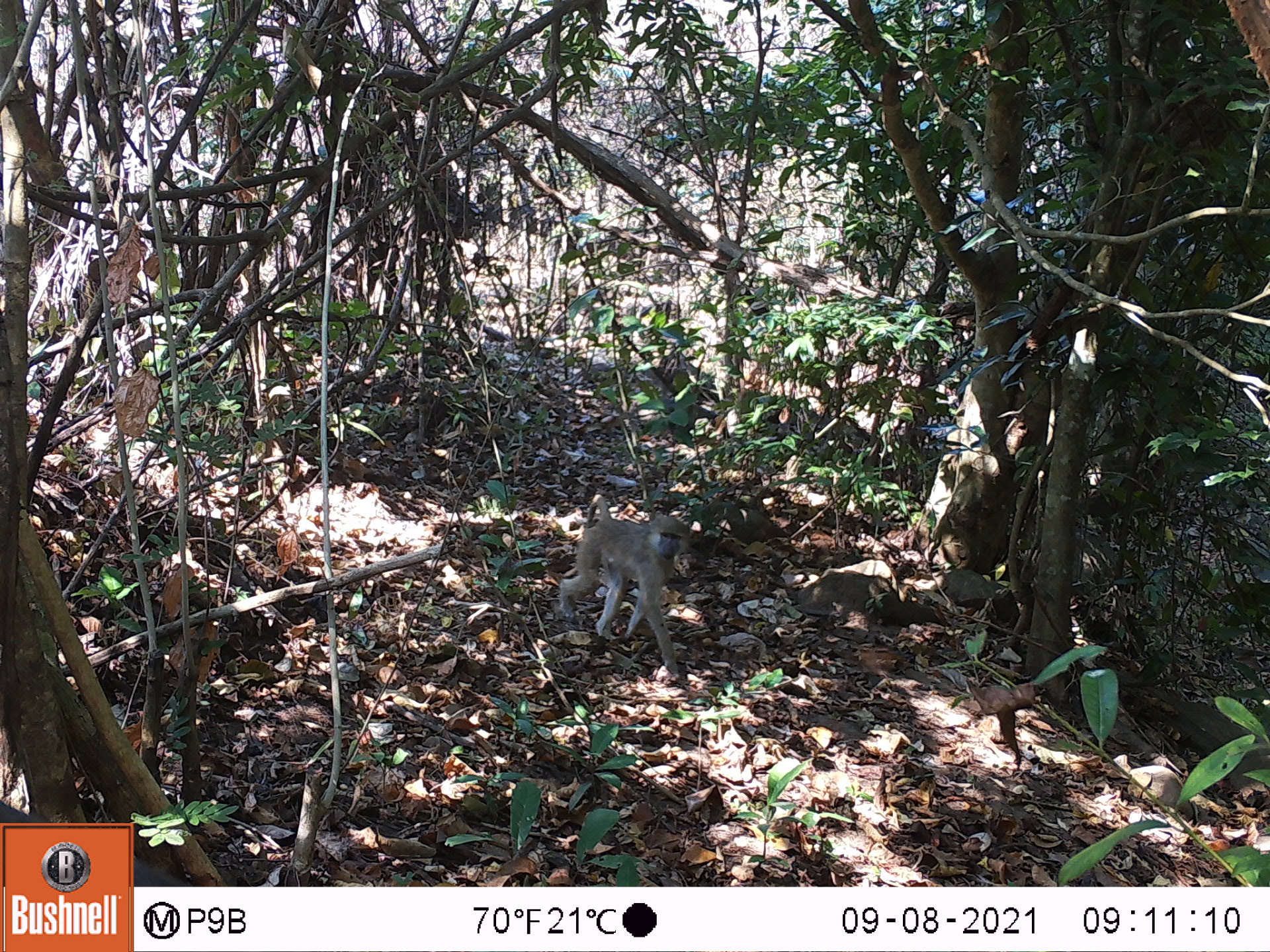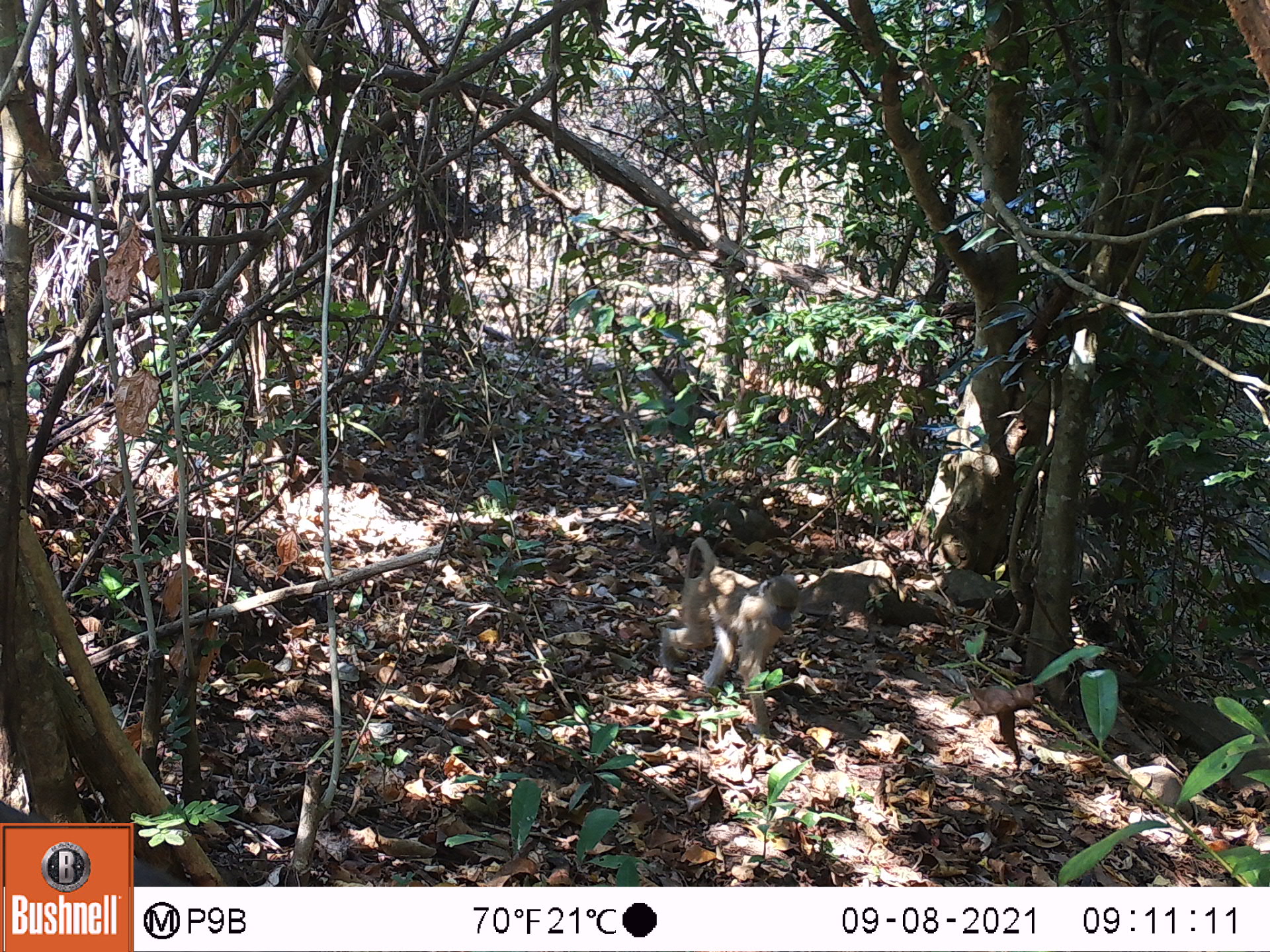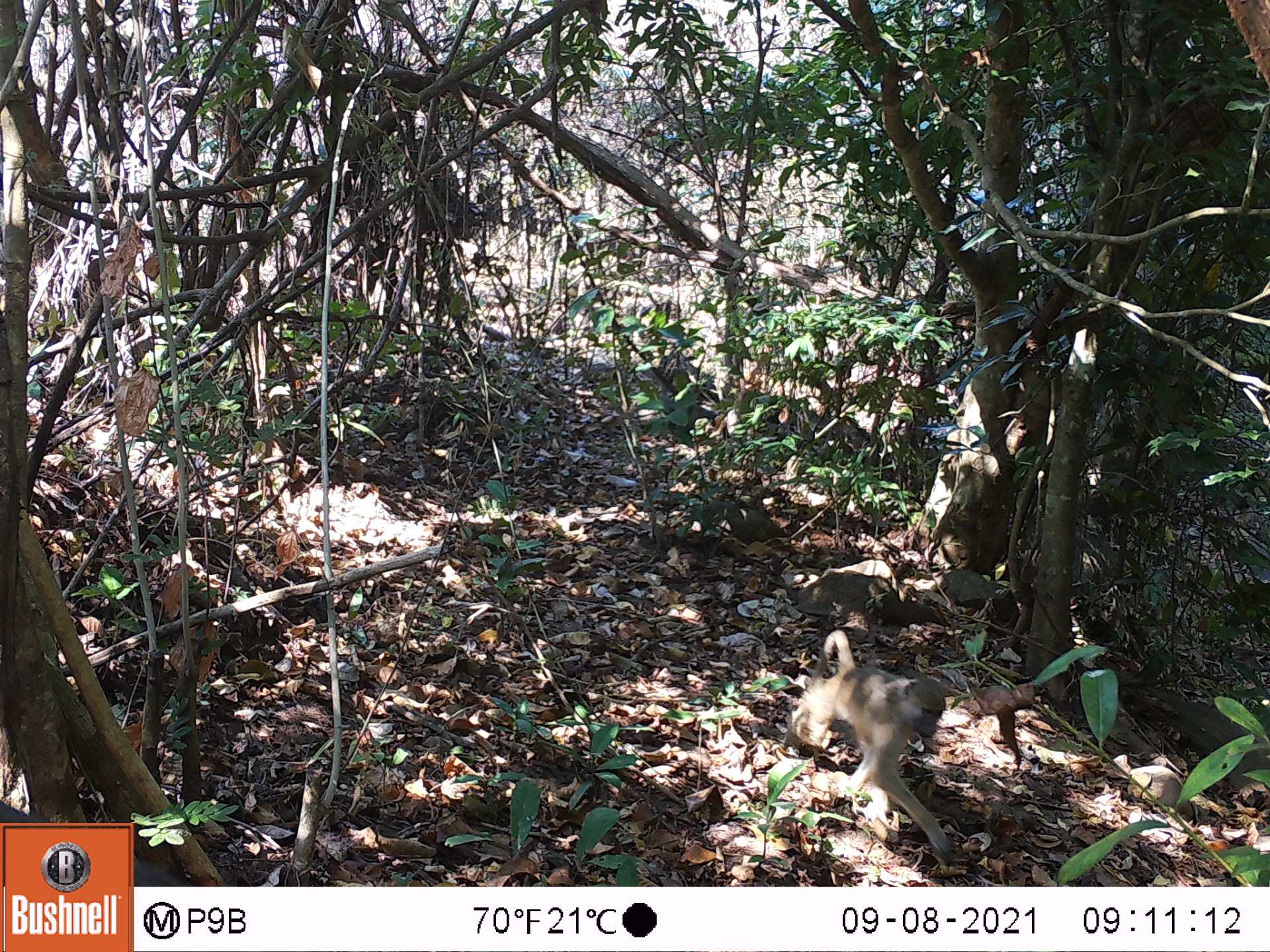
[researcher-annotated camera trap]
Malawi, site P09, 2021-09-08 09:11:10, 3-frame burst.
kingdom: Animalia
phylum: Chordata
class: Mammalia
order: Primates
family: Cercopithecidae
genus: Papio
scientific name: Papio cynocephalus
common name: yellow baboon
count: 1